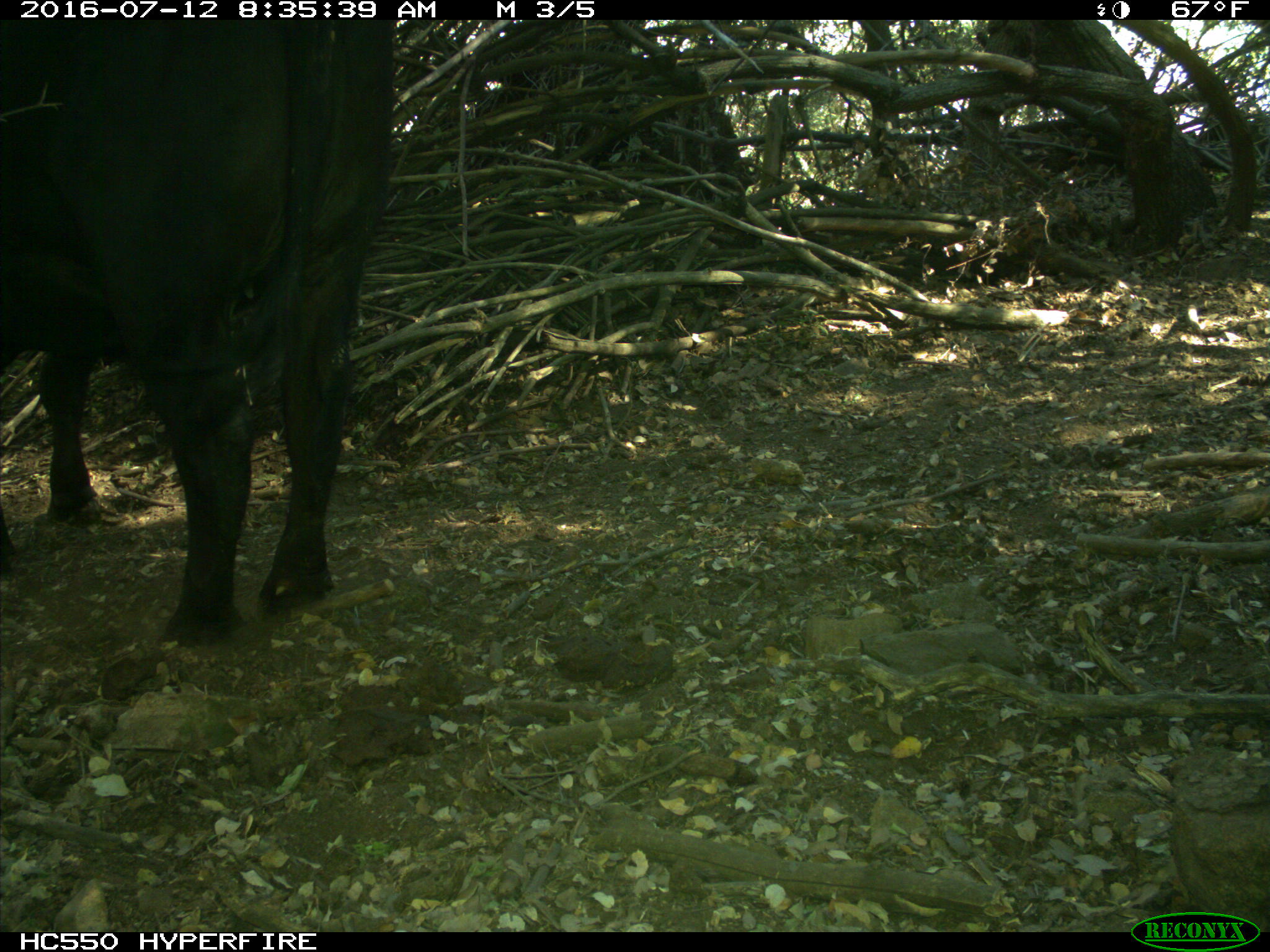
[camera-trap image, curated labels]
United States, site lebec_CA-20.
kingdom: Animalia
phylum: Chordata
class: Mammalia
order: Artiodactyla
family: Bovidae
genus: Bos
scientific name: Bos taurus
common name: domestic cow